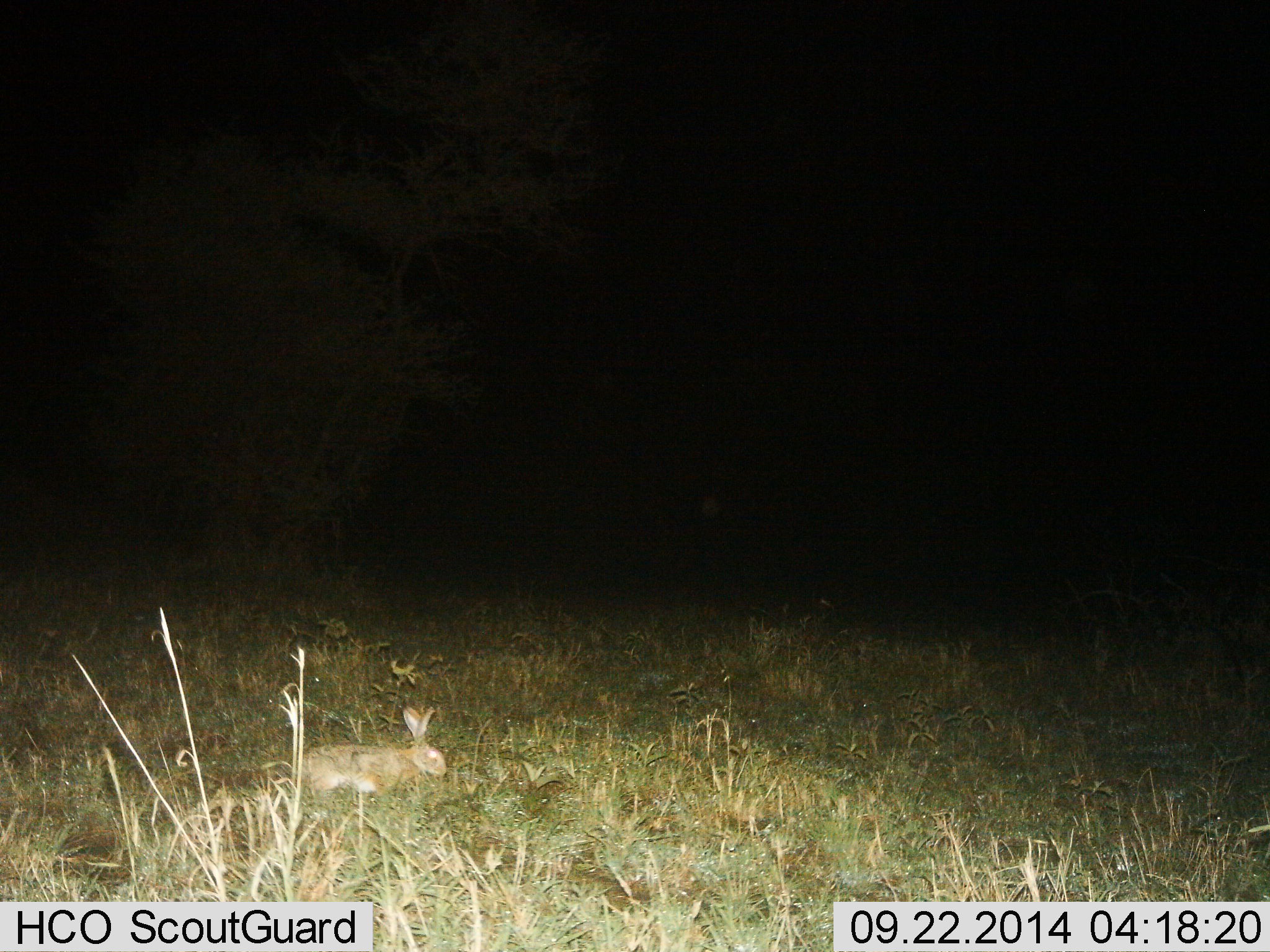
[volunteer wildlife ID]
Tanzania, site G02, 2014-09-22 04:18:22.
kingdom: Animalia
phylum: Chordata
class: Mammalia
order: Lagomorpha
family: Leporidae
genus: Lepus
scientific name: Lepus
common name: hare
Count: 1.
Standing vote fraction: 20%.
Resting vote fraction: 10%.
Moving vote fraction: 30%.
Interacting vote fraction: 0%.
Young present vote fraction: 0%.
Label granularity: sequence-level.